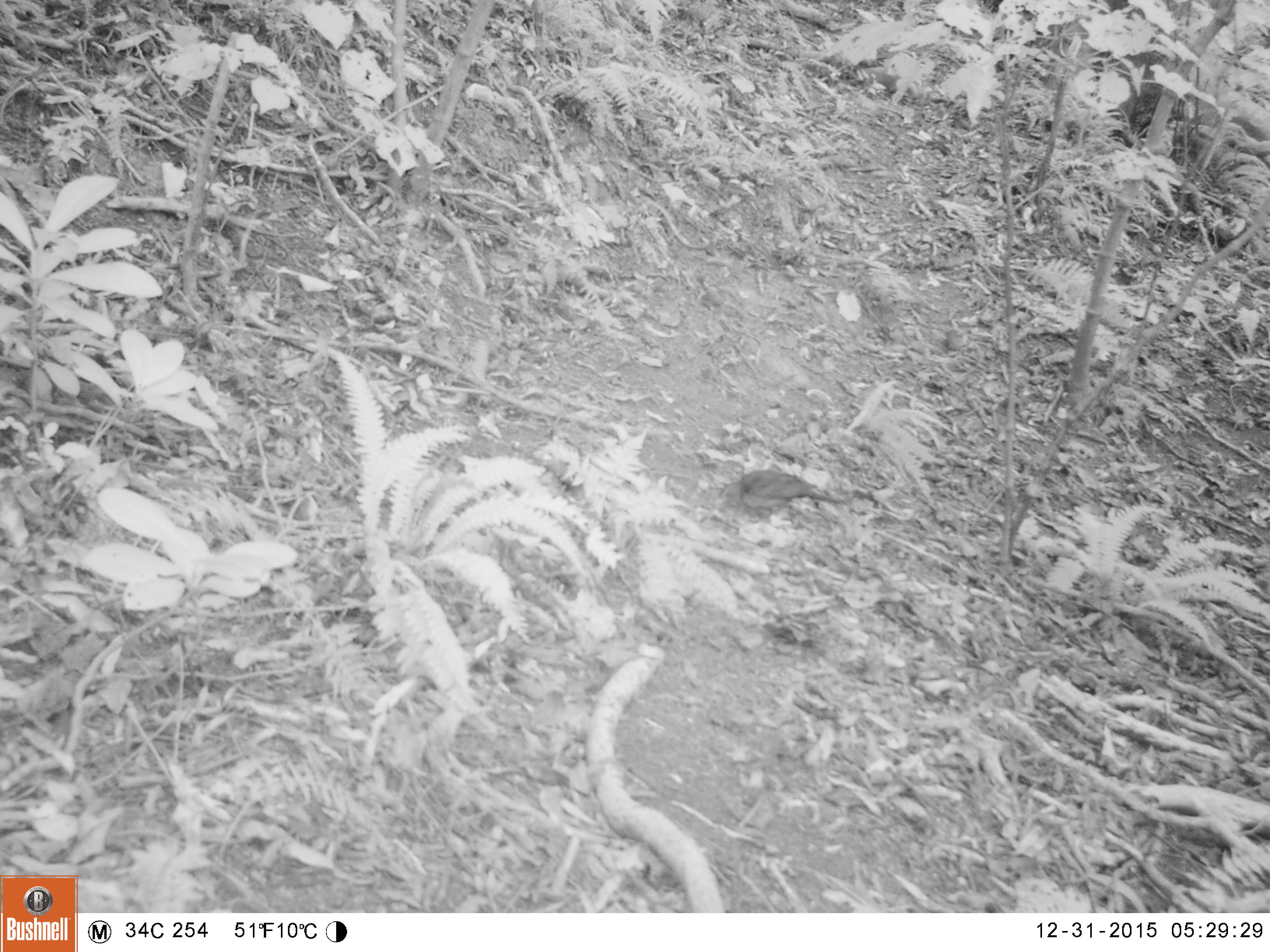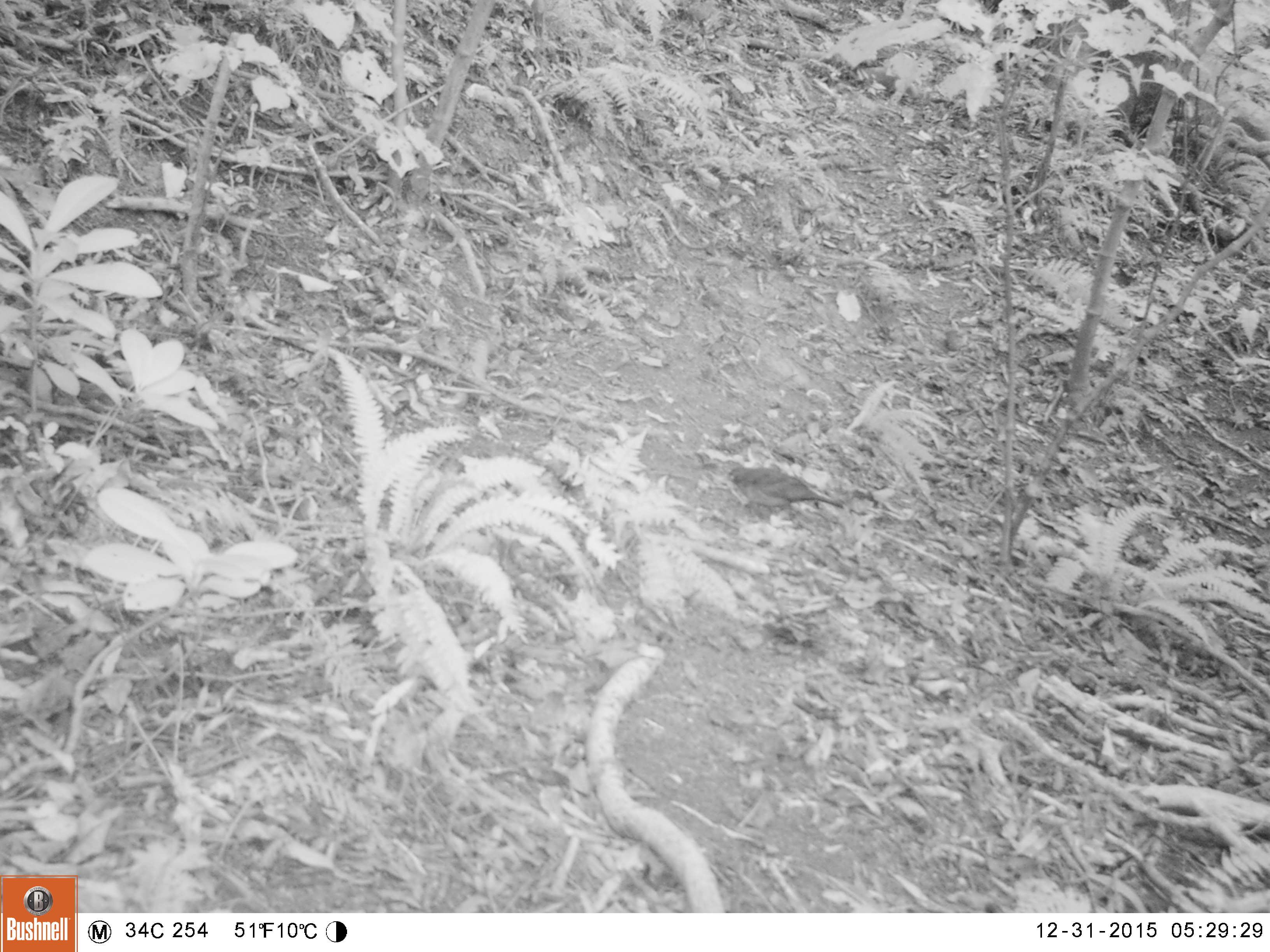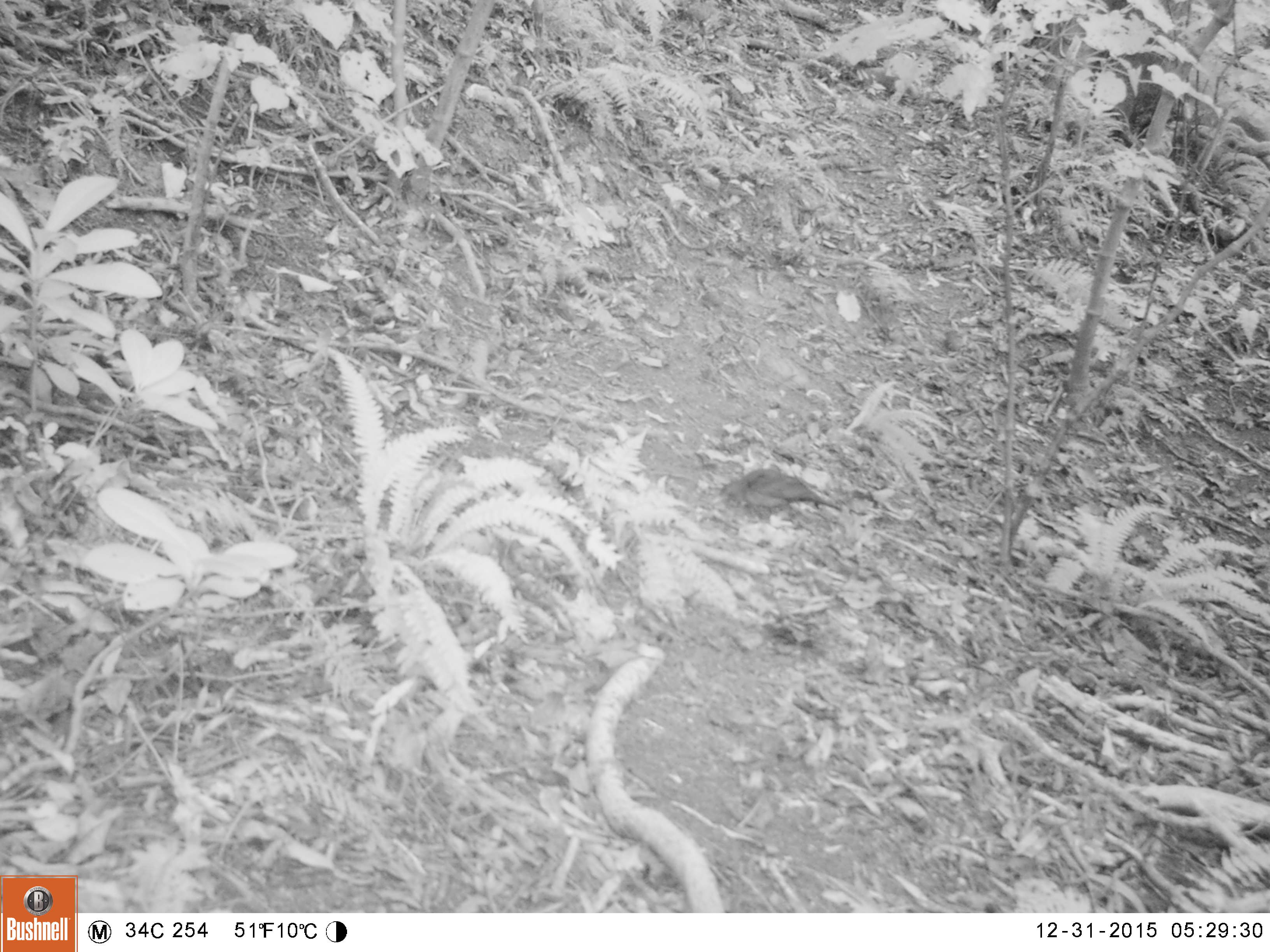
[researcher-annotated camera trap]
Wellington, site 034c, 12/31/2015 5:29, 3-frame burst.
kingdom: Animalia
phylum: Chordata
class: Aves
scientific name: Aves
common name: bird